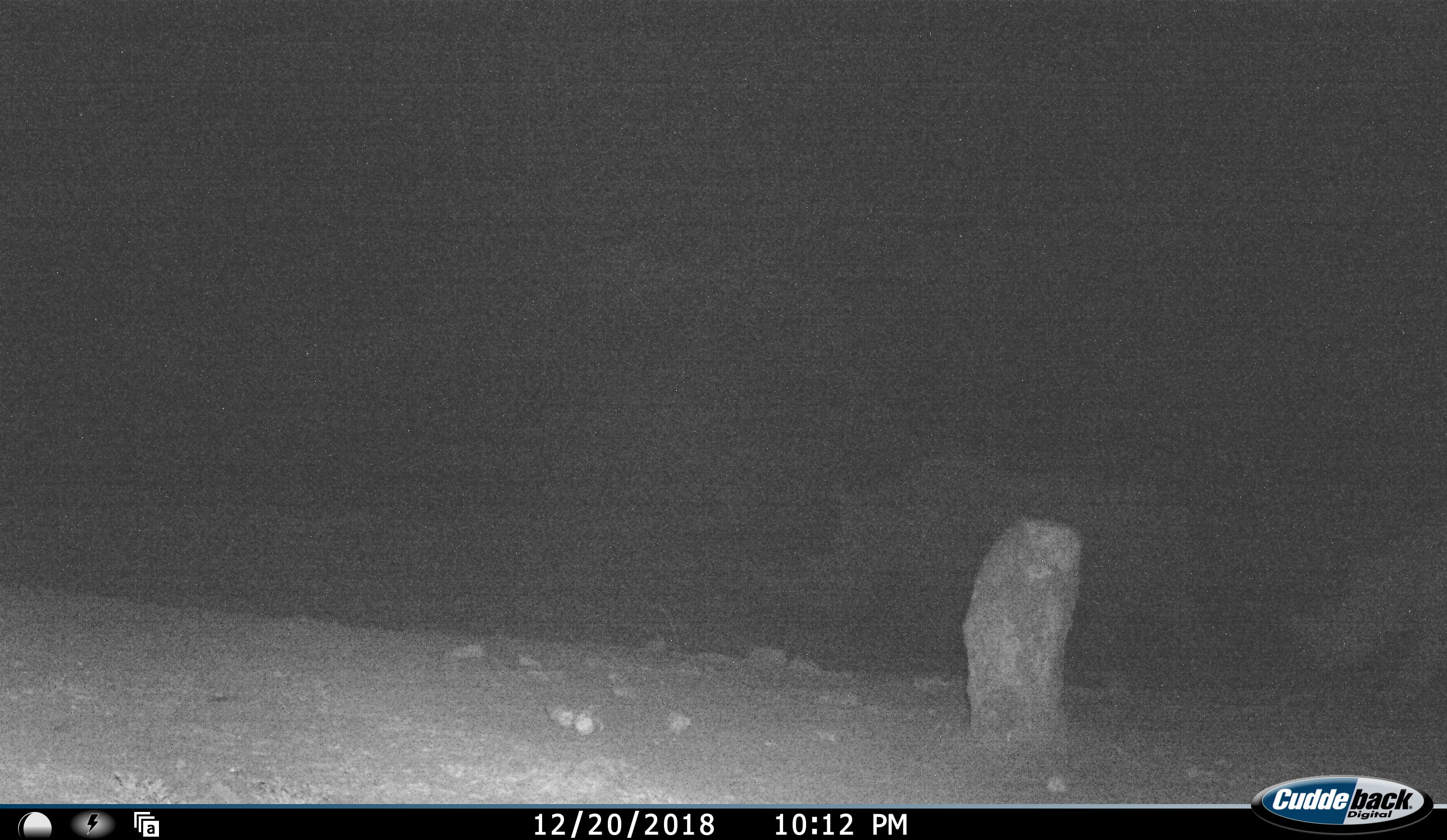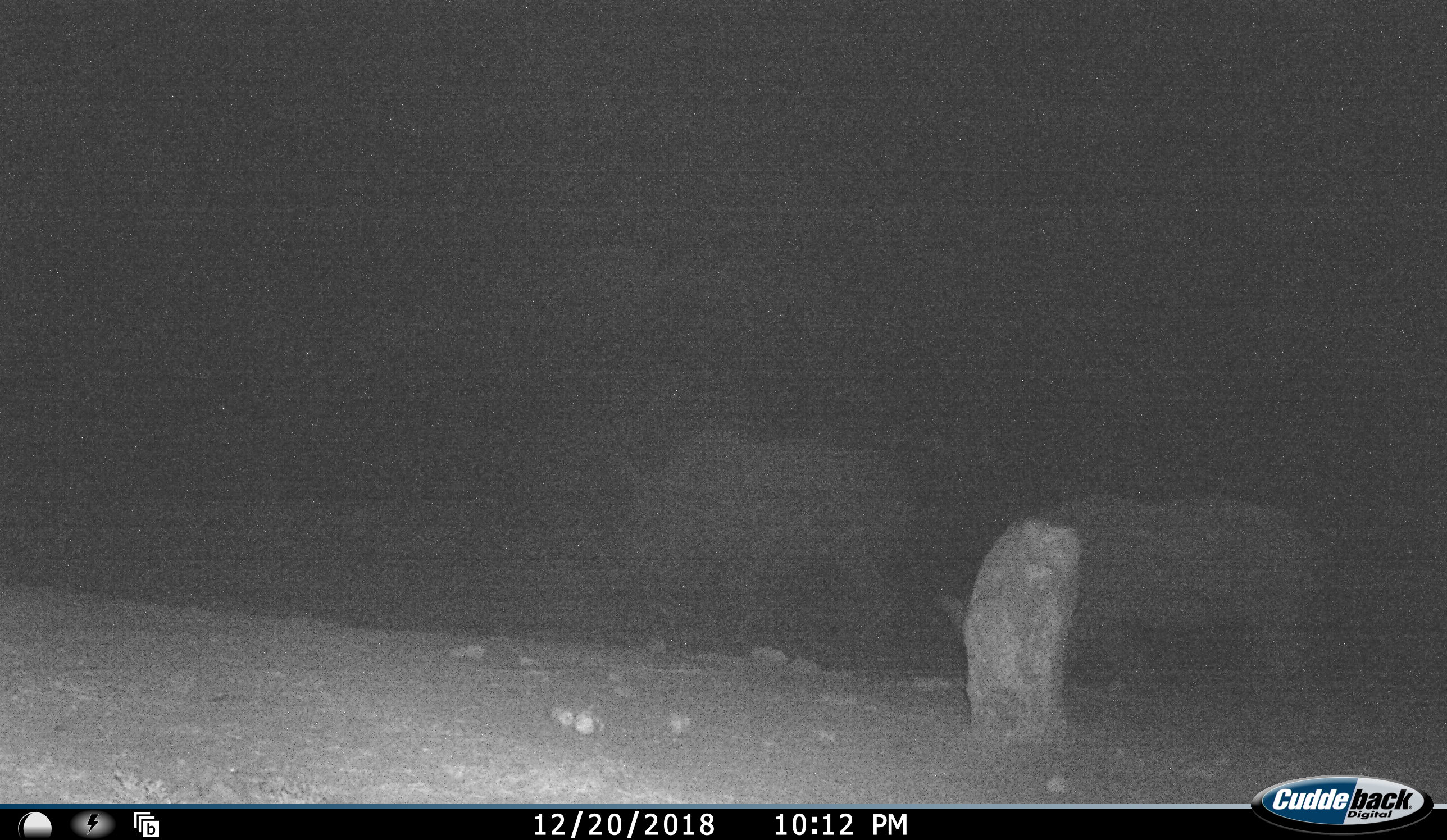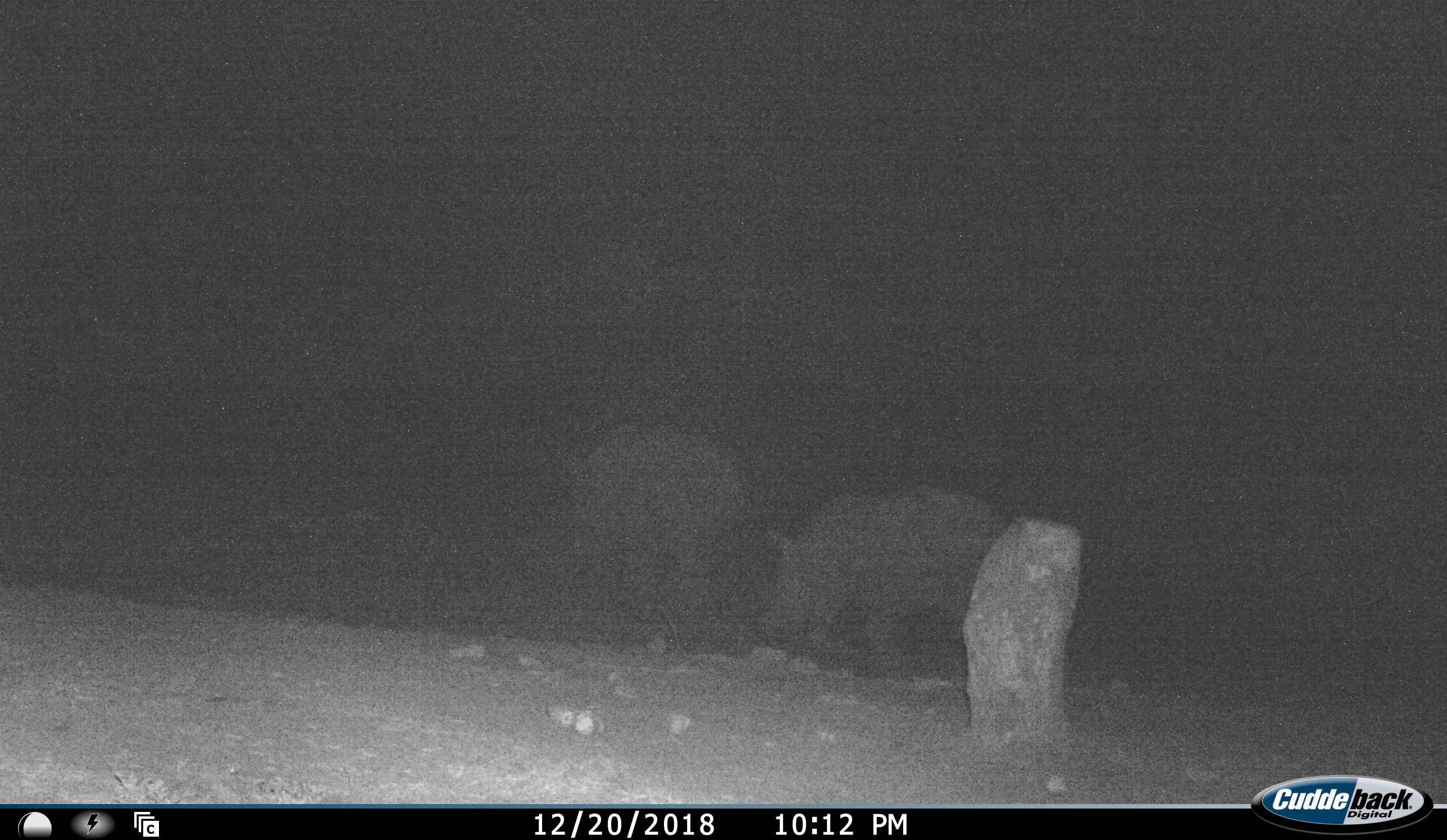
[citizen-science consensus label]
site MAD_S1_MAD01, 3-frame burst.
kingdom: Animalia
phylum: Chordata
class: Mammalia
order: Perissodactyla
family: Rhinocerotidae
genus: Ceratotherium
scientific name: Ceratotherium simum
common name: white rhinoceros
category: rhinoceroswhite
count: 2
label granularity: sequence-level